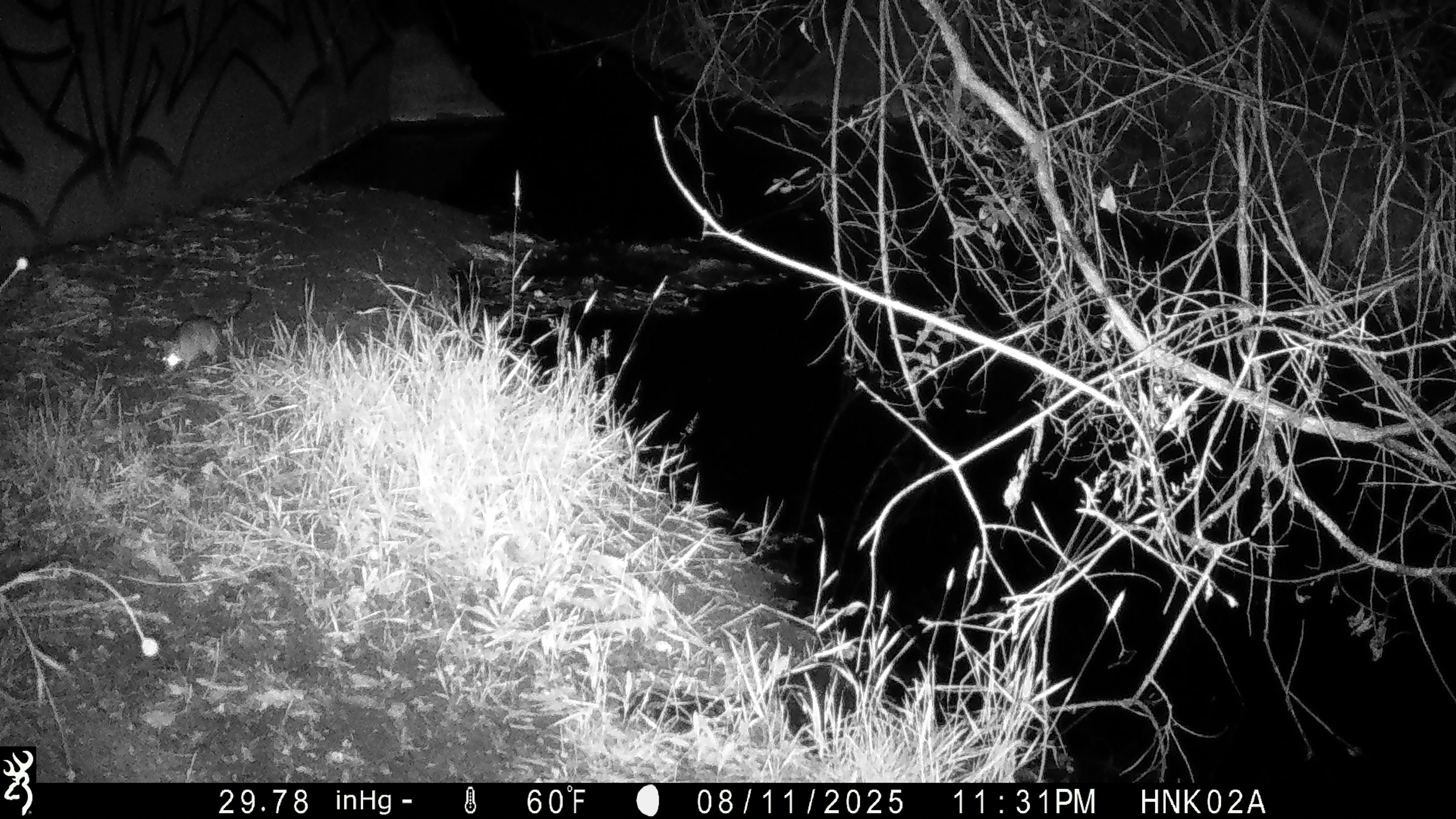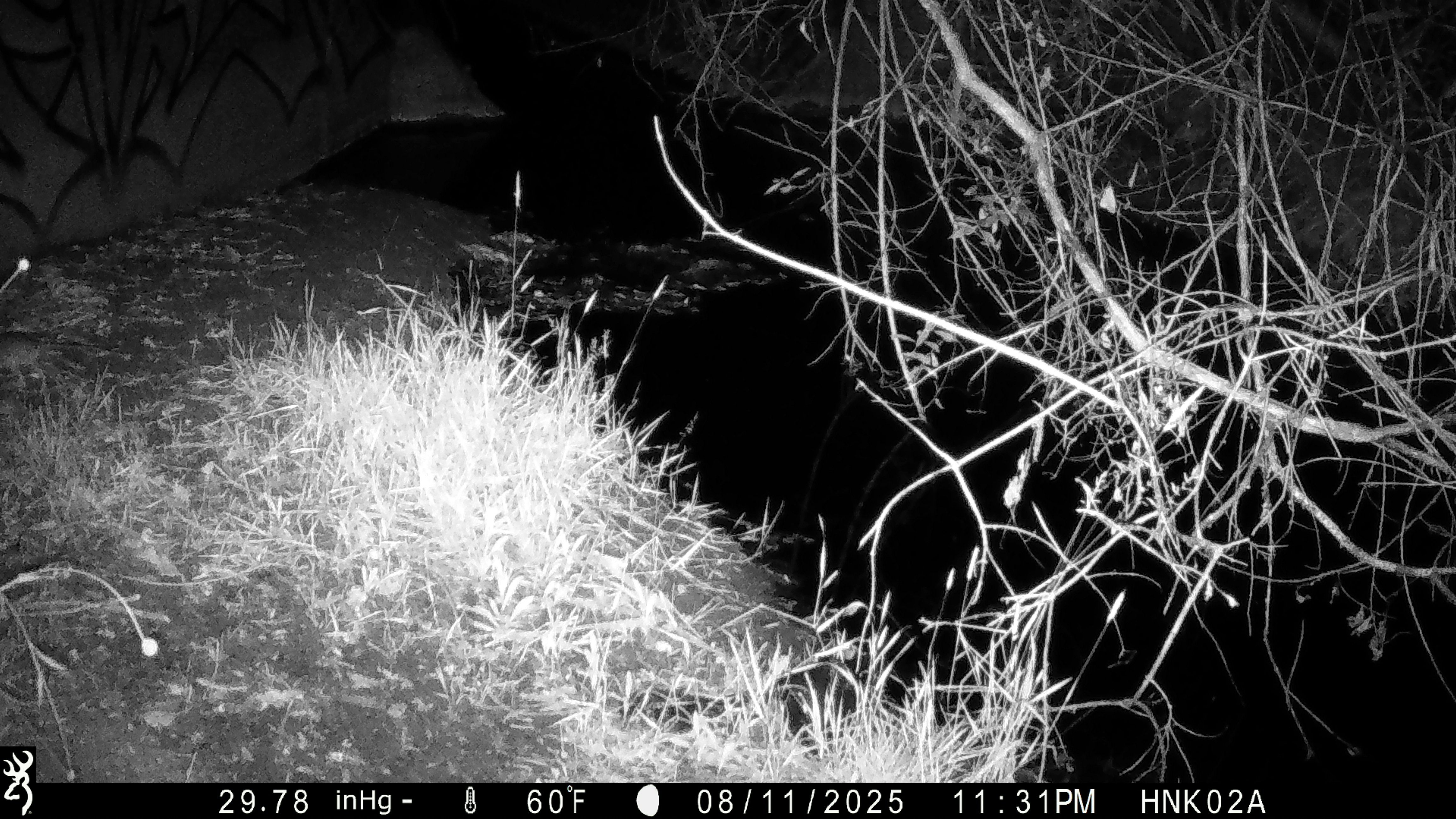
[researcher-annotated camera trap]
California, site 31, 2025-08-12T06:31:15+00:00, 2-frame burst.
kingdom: Animalia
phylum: Chordata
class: Mammalia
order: Rodentia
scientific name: Rodentia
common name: mouse or rat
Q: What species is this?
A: Mouse or rat (Rodentia).